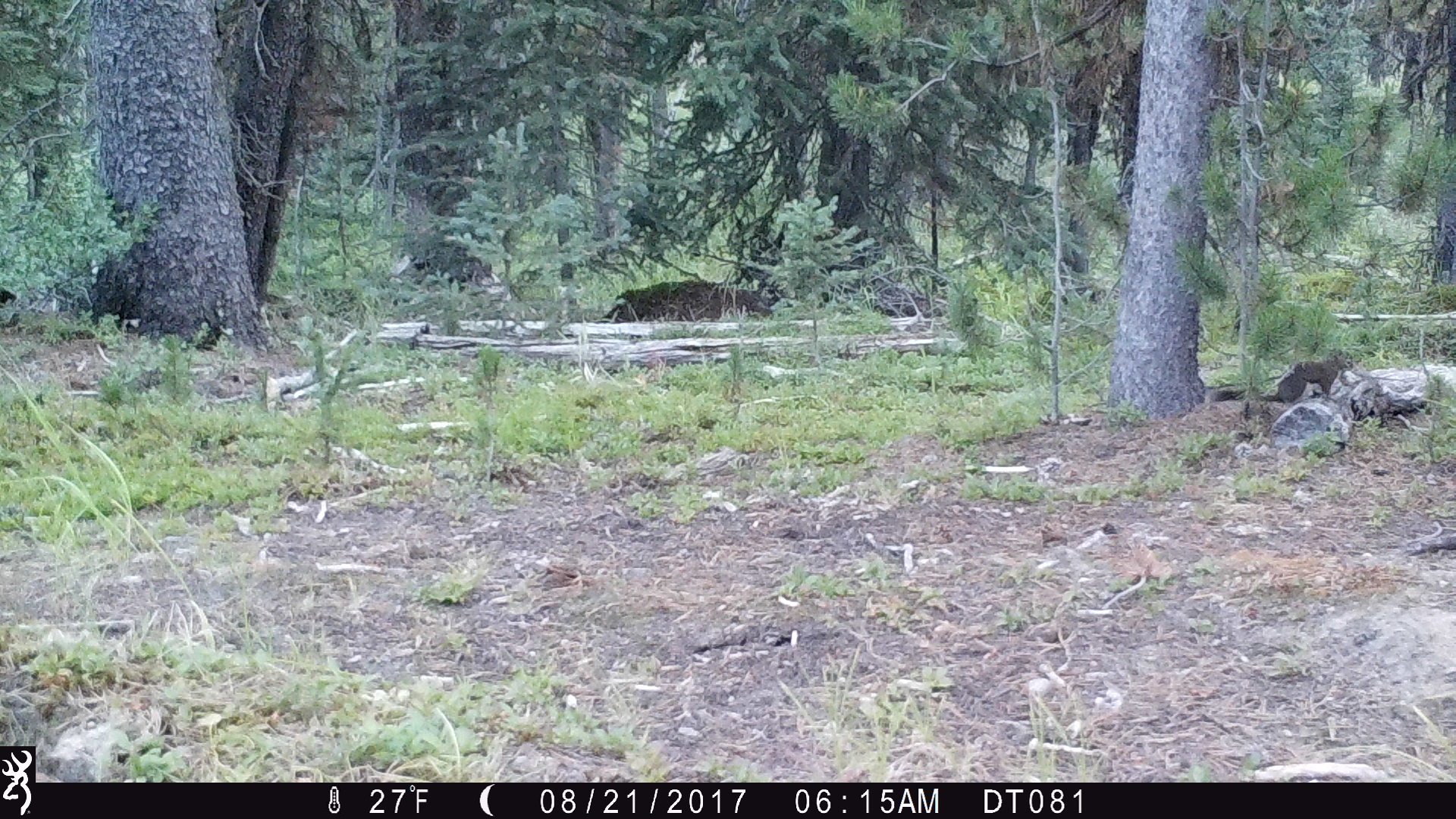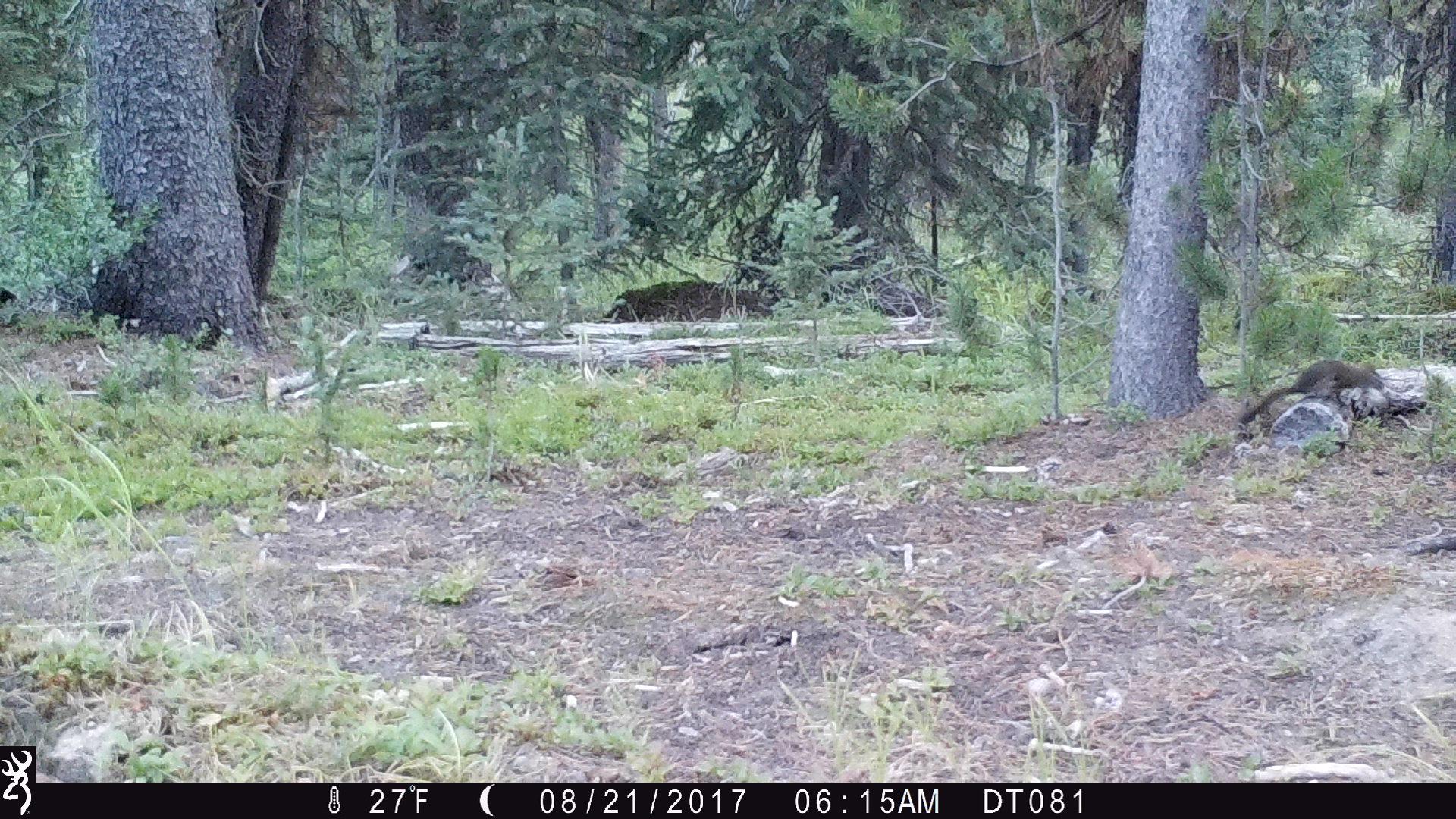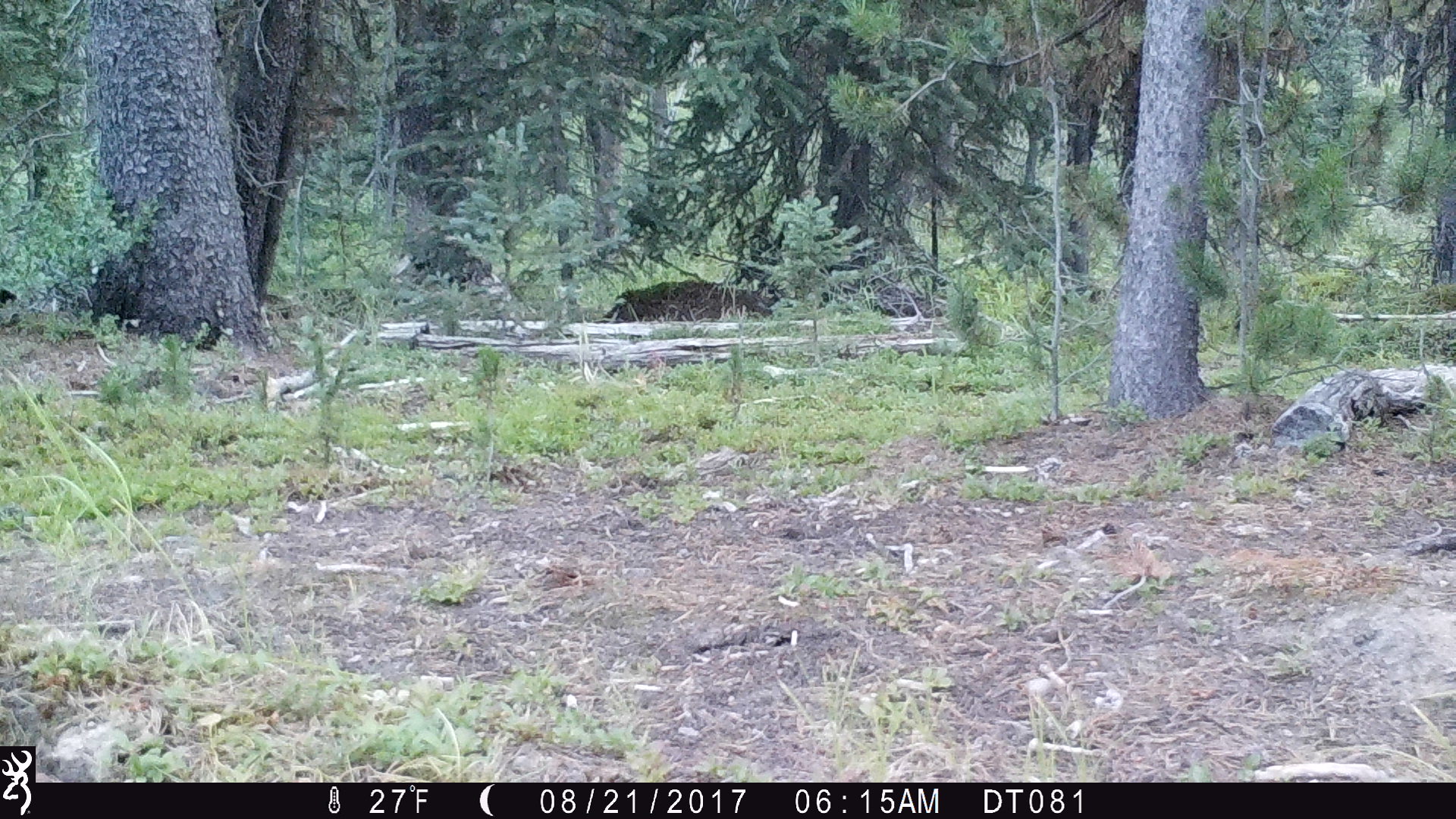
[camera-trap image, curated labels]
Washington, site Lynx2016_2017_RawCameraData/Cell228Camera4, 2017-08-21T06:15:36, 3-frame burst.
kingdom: Animalia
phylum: Chordata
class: Mammalia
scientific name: Mammalia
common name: small mammal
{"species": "small mammal (Mammalia)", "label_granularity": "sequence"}